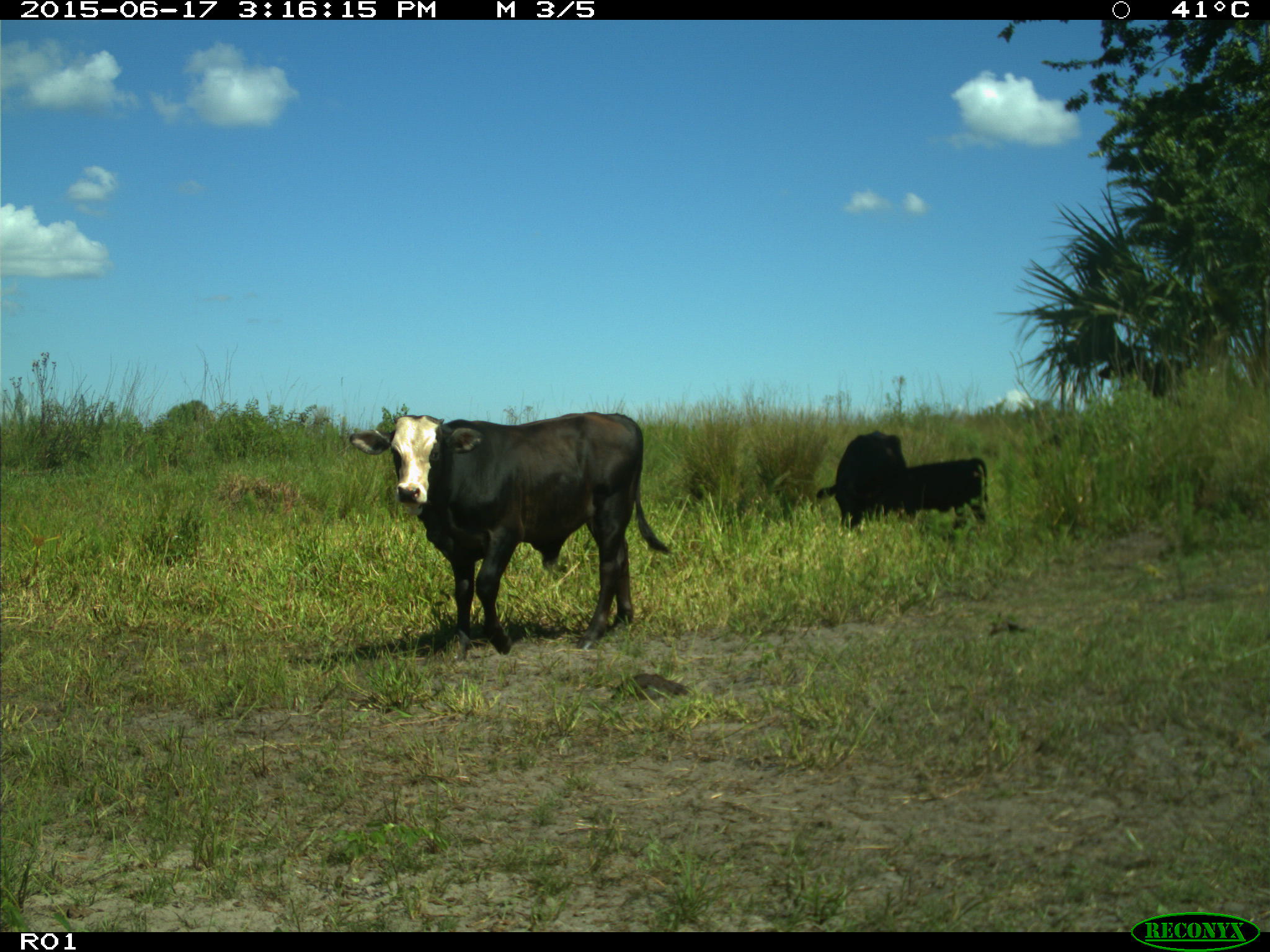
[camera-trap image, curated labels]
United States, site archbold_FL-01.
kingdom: Animalia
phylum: Chordata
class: Mammalia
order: Artiodactyla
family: Bovidae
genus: Bos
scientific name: Bos taurus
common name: domestic cow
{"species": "Bos taurus (domestic cow)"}